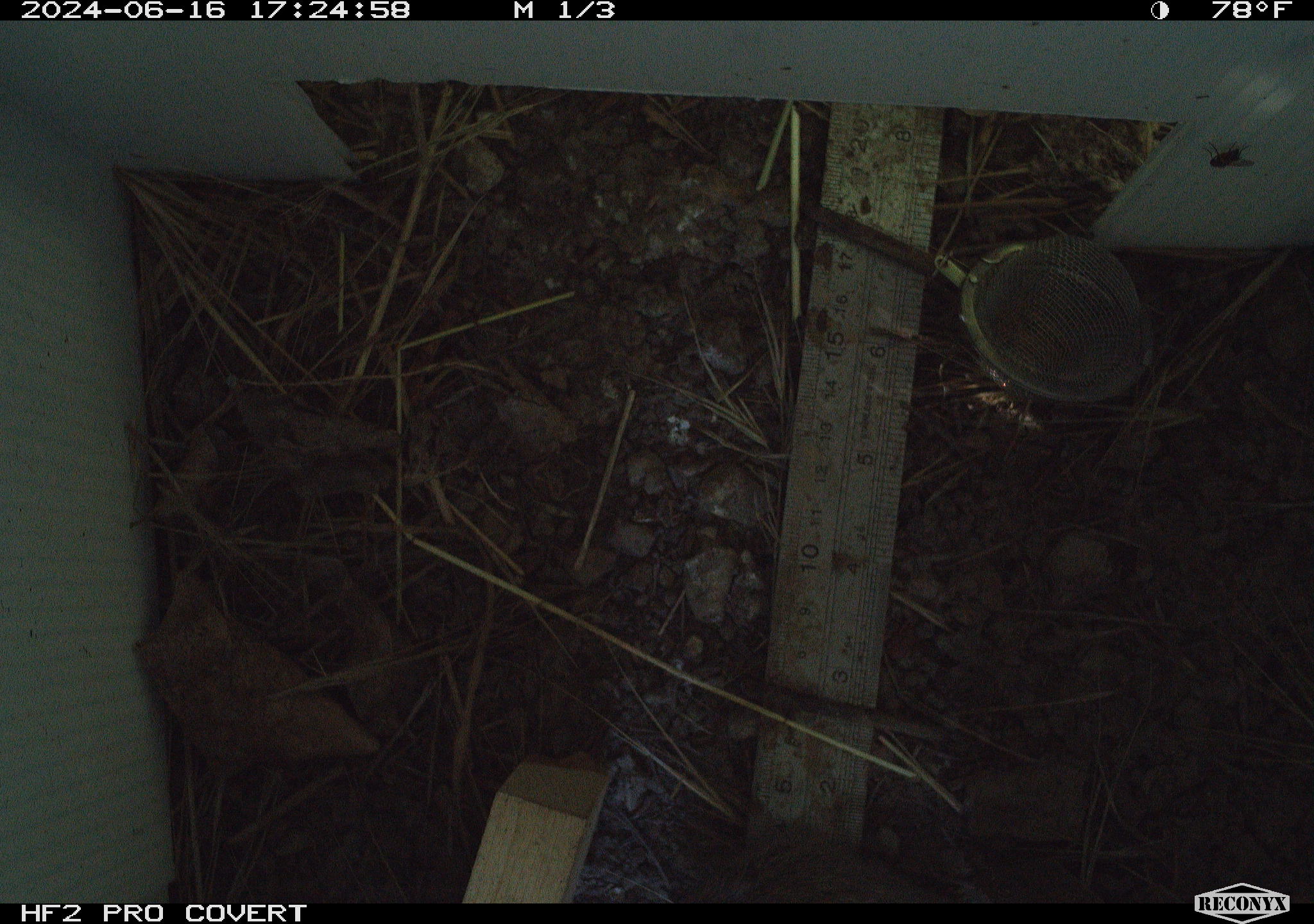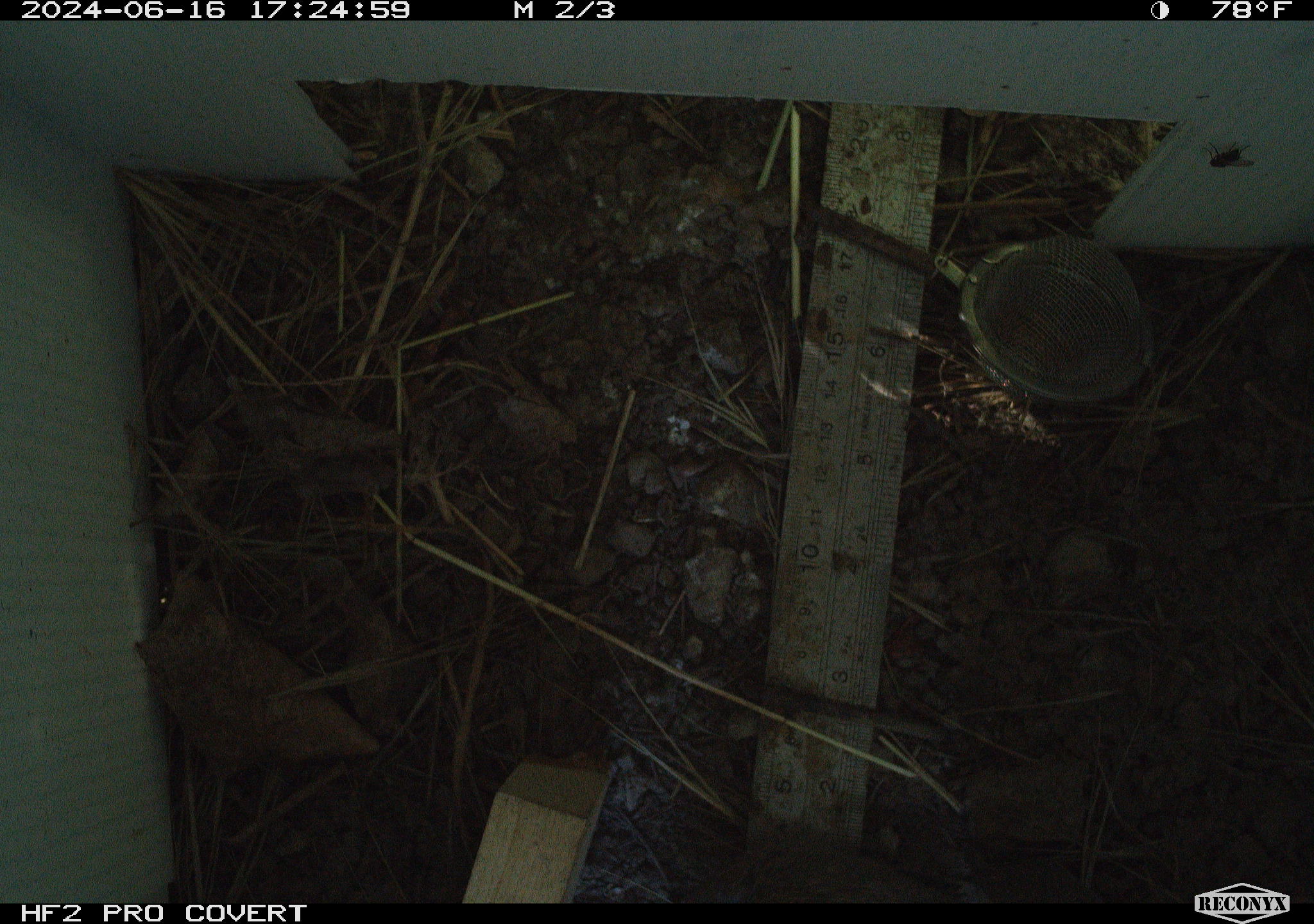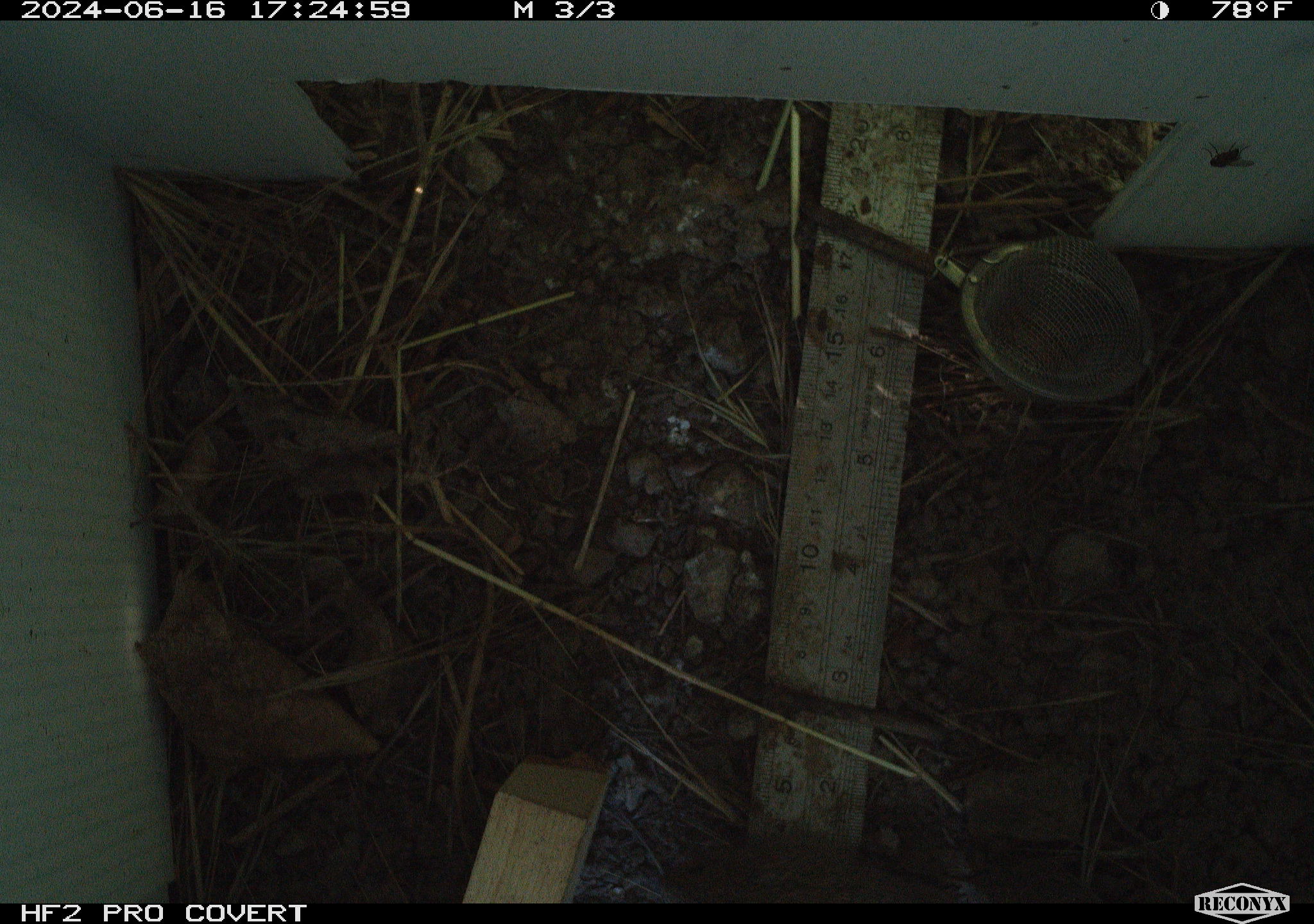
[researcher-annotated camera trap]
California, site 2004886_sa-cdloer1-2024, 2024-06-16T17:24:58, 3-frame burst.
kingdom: Animalia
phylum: Chordata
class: Mammalia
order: Rodentia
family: Cricetidae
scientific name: Arvicolinae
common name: voles, lemmings, and muskrats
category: arvicolinae subfamily